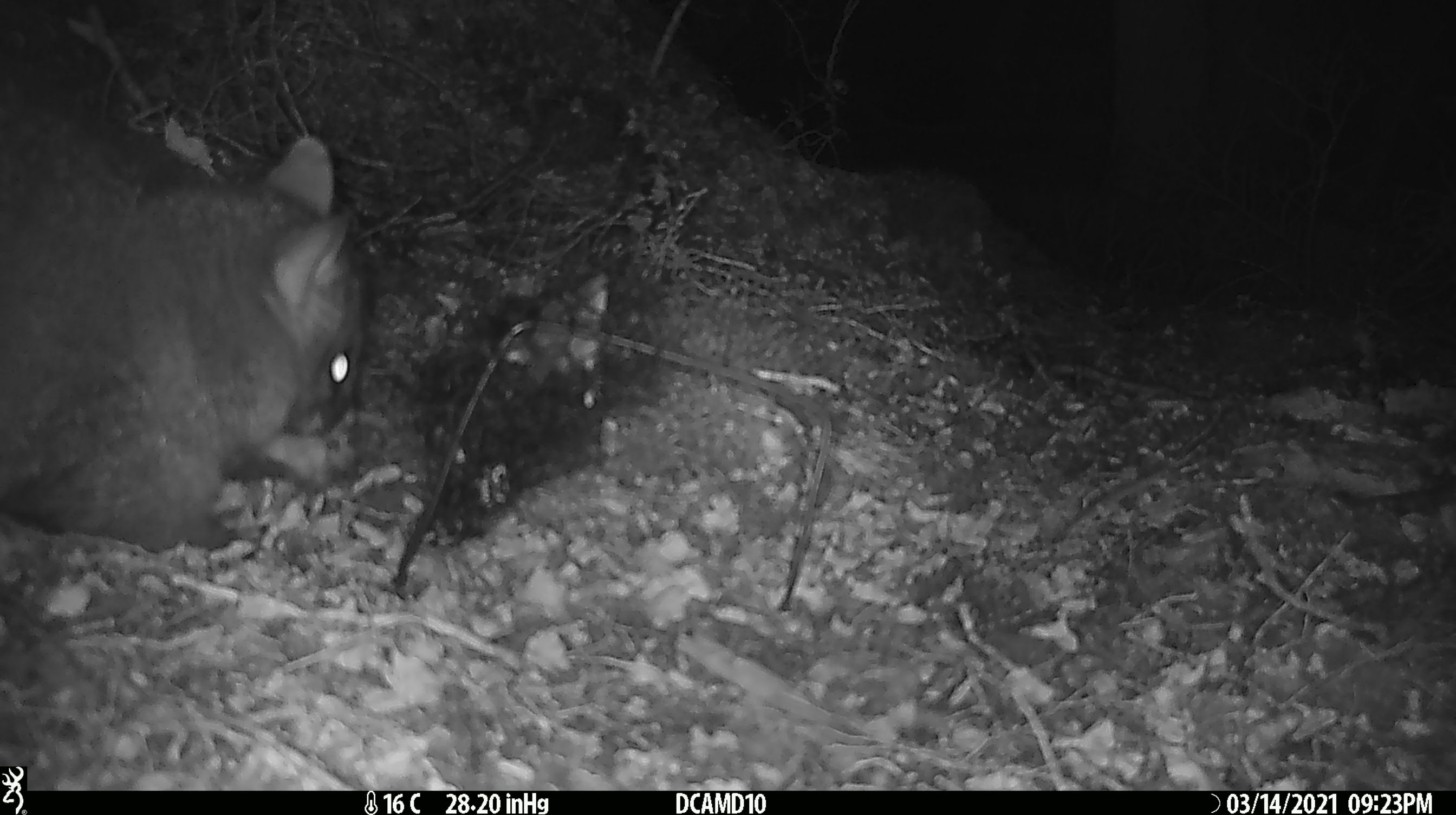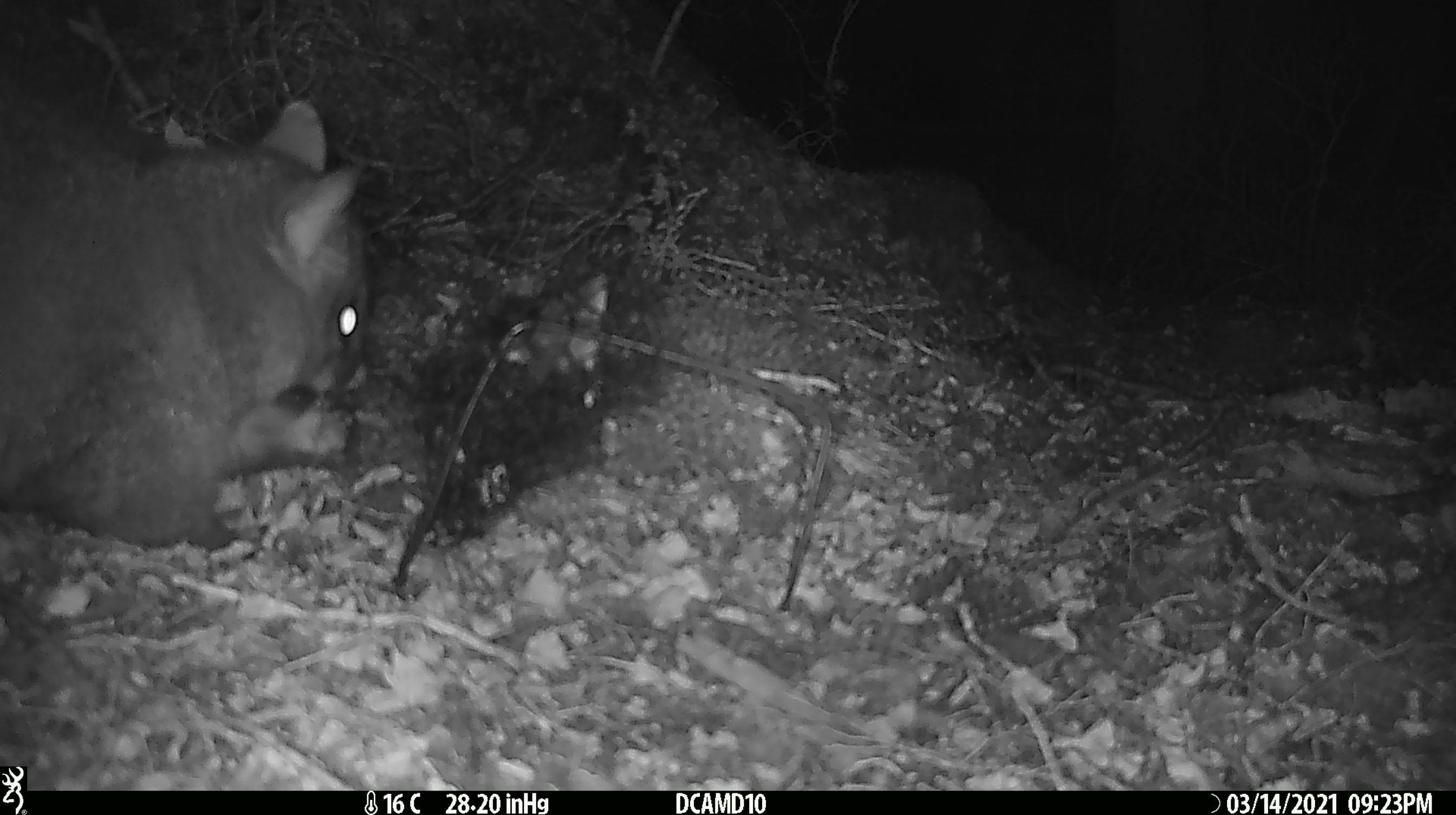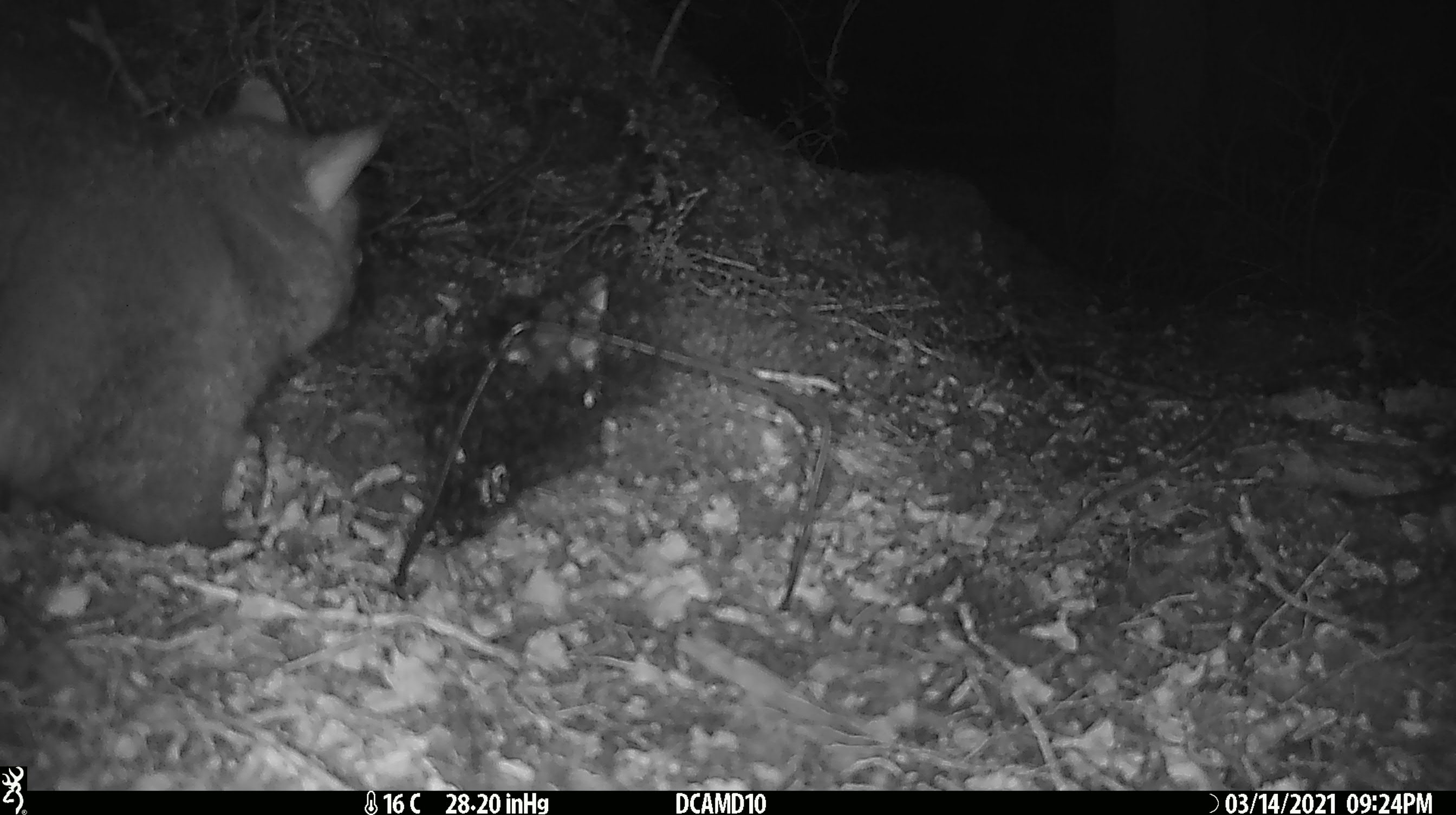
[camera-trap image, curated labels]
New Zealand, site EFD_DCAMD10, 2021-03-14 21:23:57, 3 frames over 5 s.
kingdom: Animalia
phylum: Chordata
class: Mammalia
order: Diprotodontia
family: Phalangeridae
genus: Trichosurus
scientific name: Trichosurus vulpecula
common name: common brushtail possum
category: possum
Possum (common brushtail possum) (Trichosurus vulpecula).